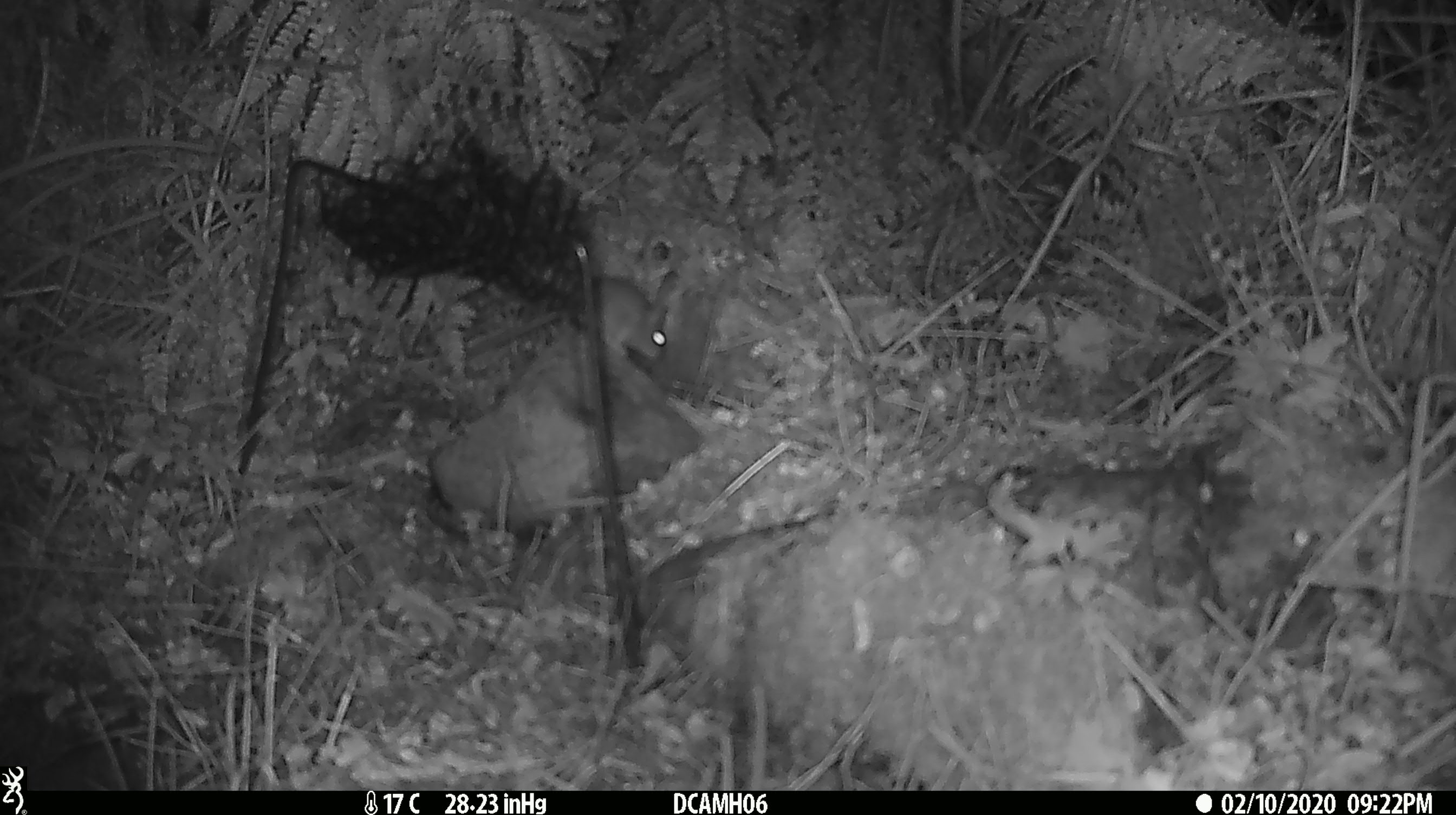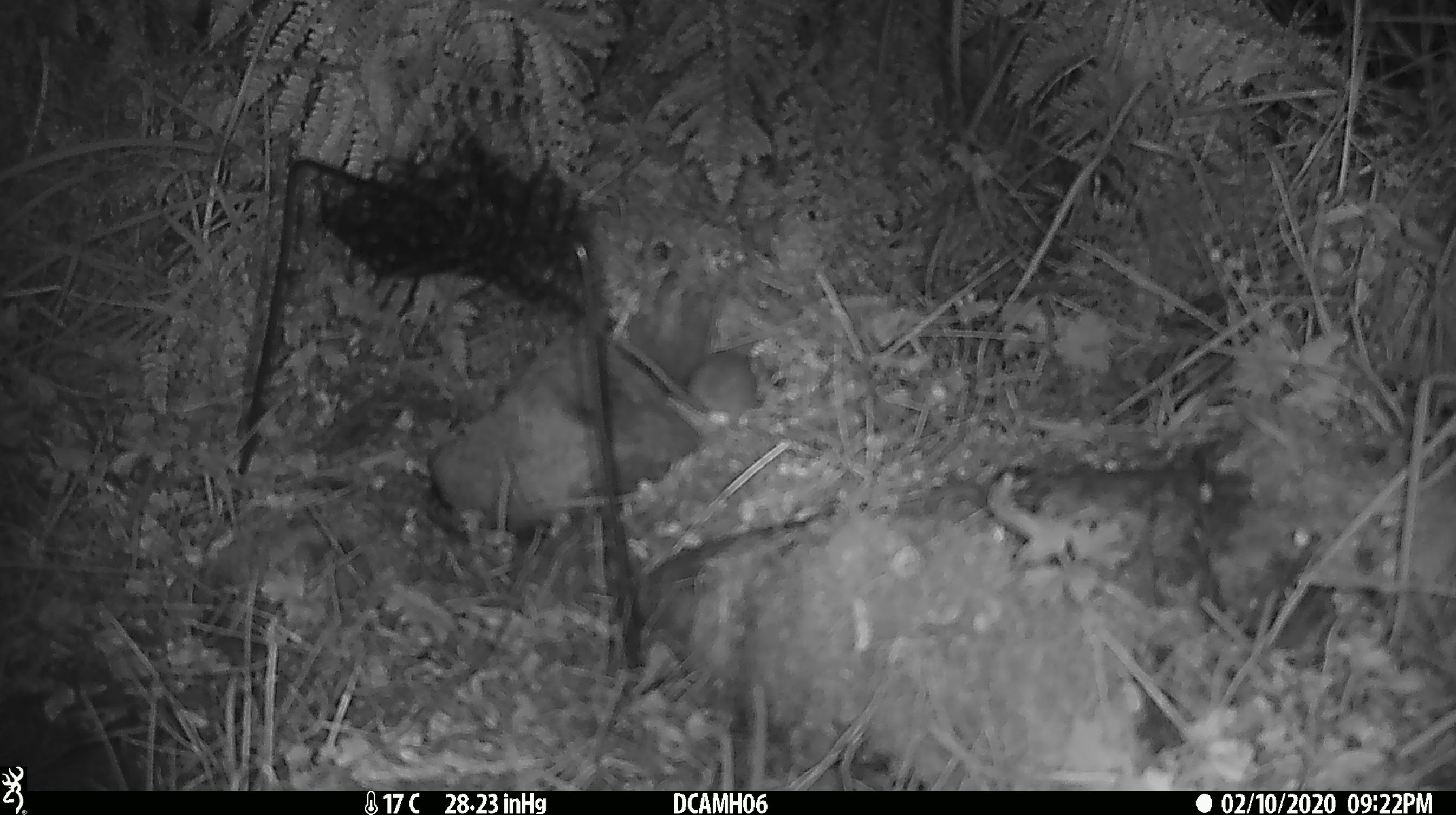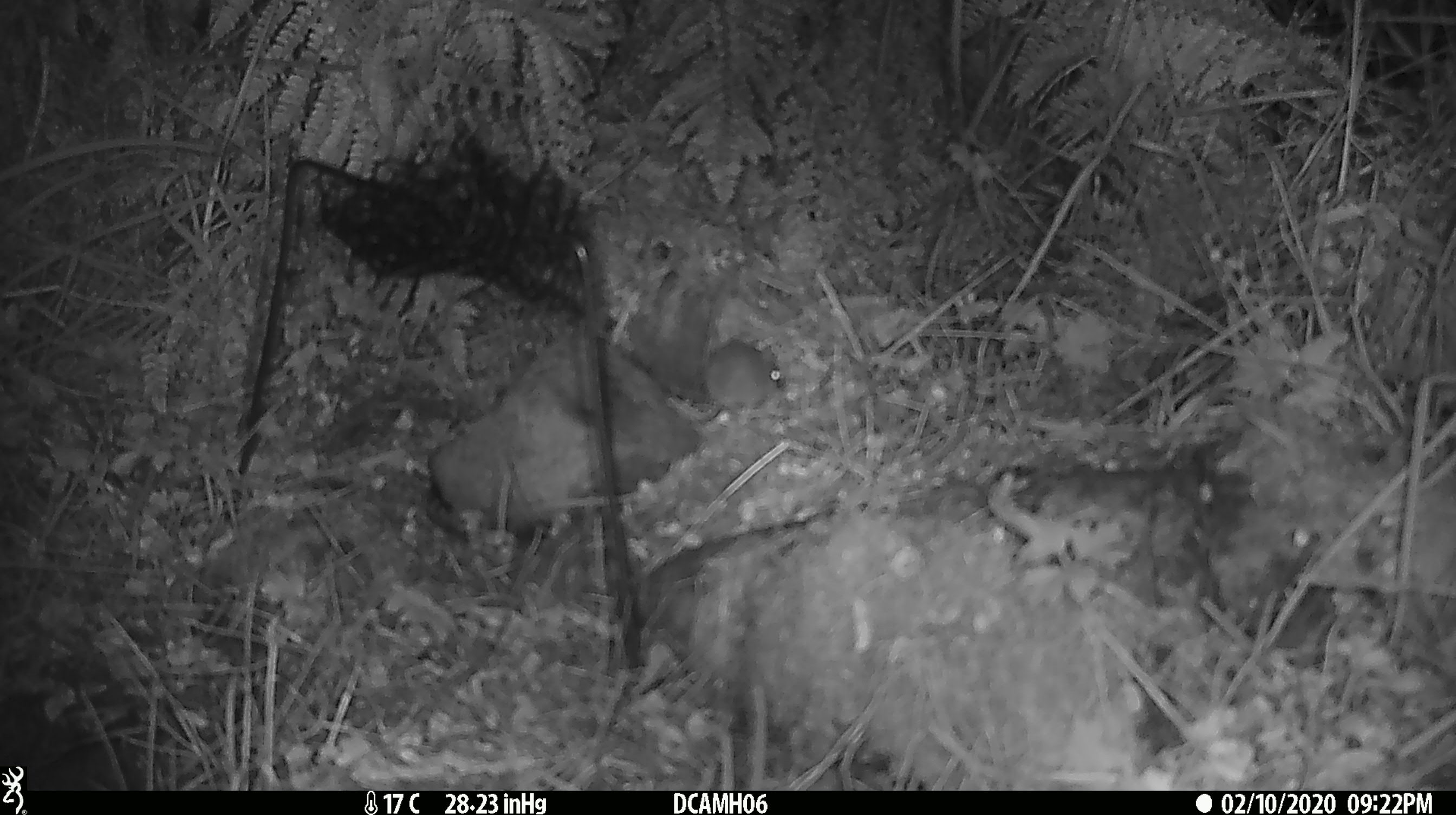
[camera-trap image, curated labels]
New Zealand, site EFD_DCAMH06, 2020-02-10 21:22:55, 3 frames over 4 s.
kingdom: Animalia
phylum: Chordata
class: Mammalia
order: Rodentia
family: Muridae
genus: Mus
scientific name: Mus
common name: mouse